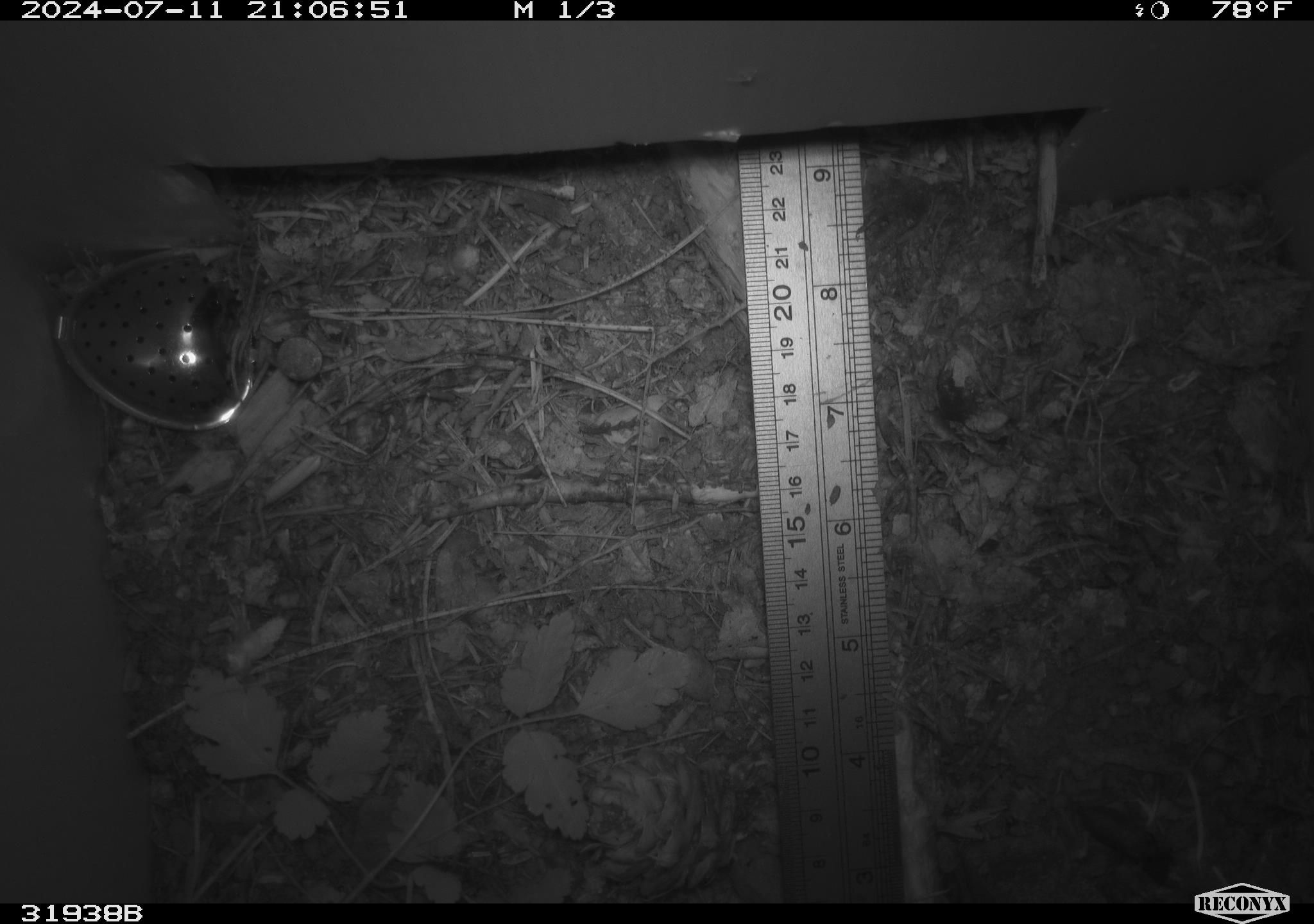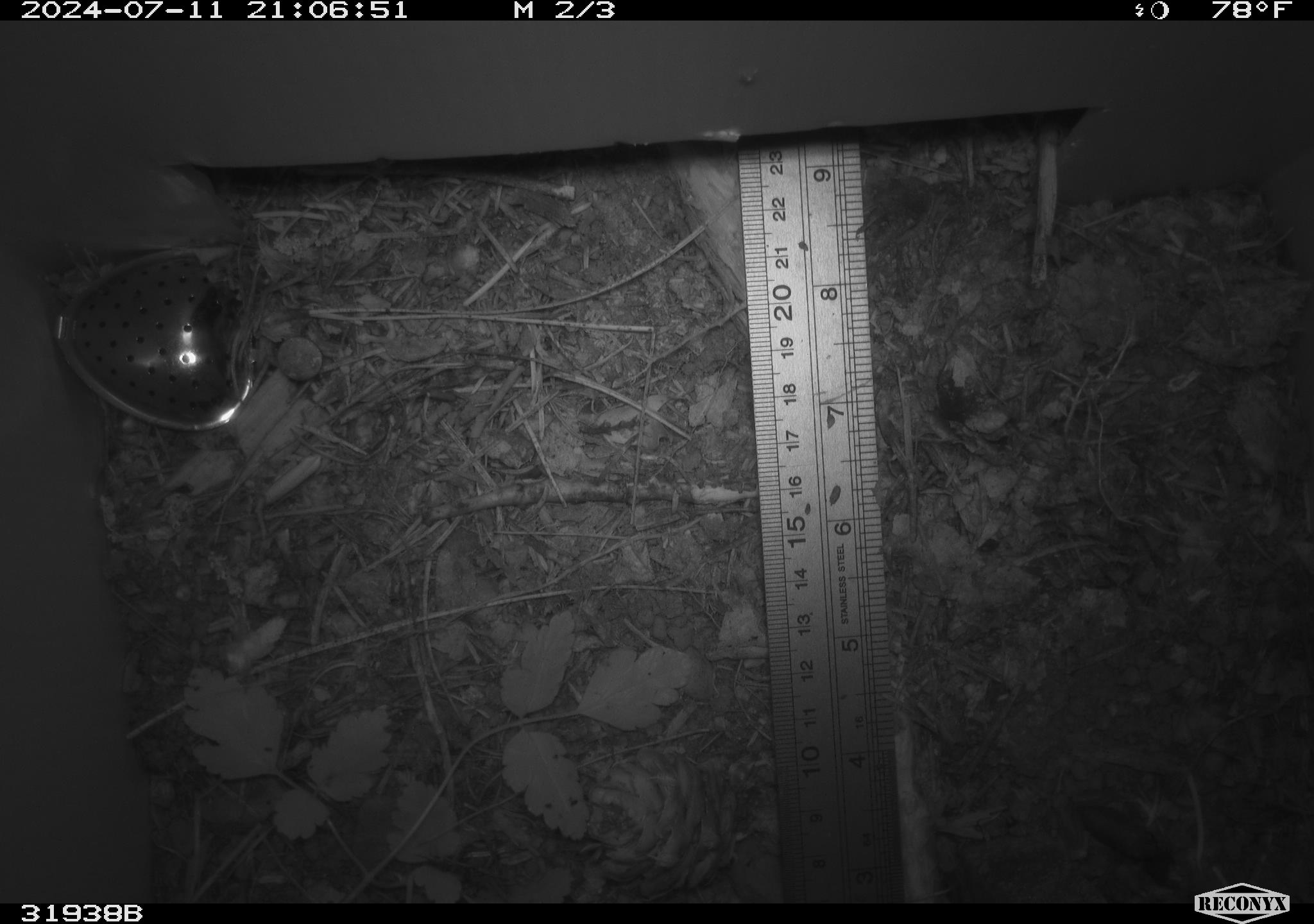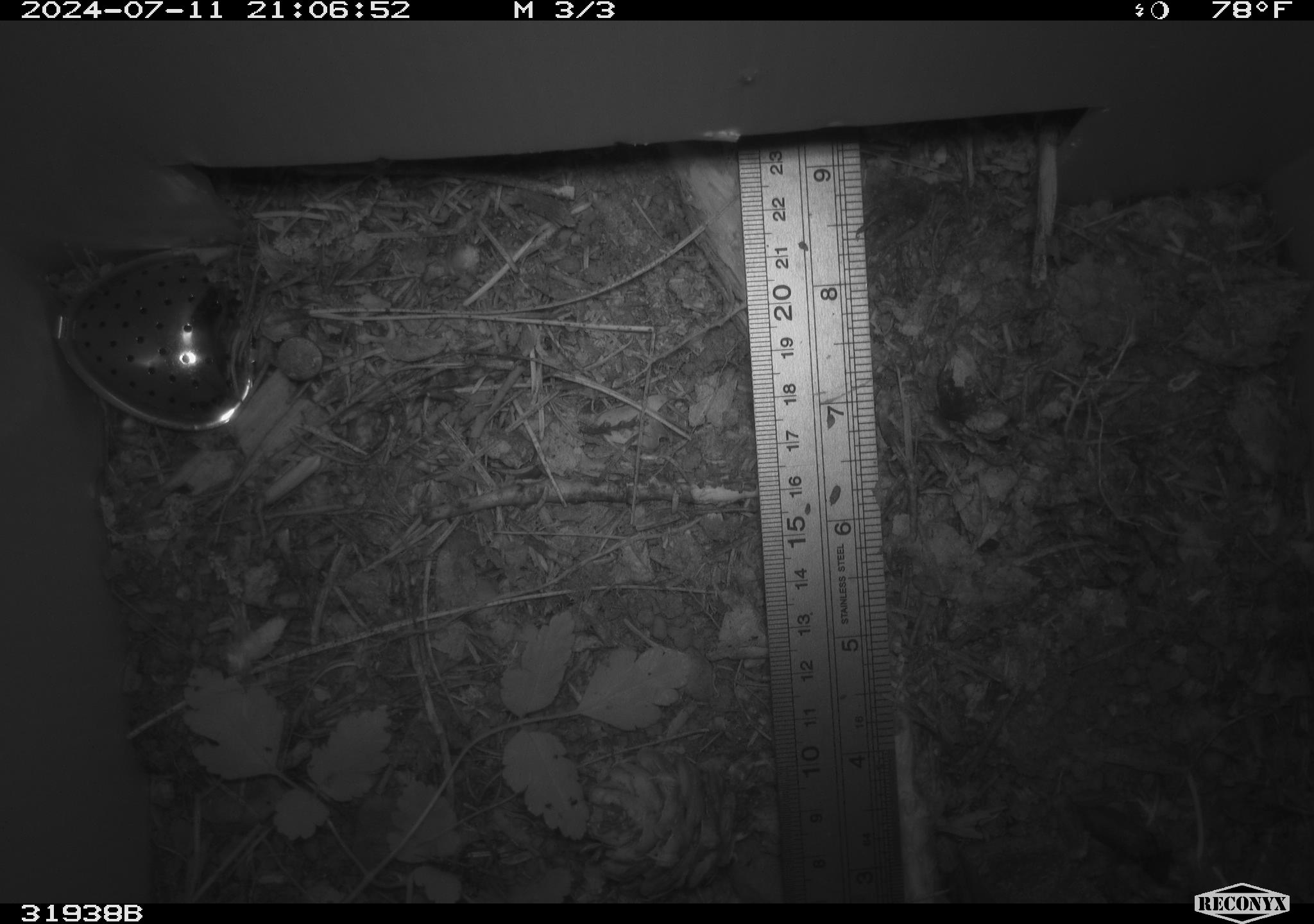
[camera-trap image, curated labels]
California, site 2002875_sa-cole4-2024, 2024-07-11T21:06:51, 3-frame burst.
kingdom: Animalia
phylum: Chordata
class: Amphibia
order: Anura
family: Hylidae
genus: Pseudacris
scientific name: Pseudacris regilla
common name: sierran treefrog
Sierran treefrog (Pseudacris regilla).